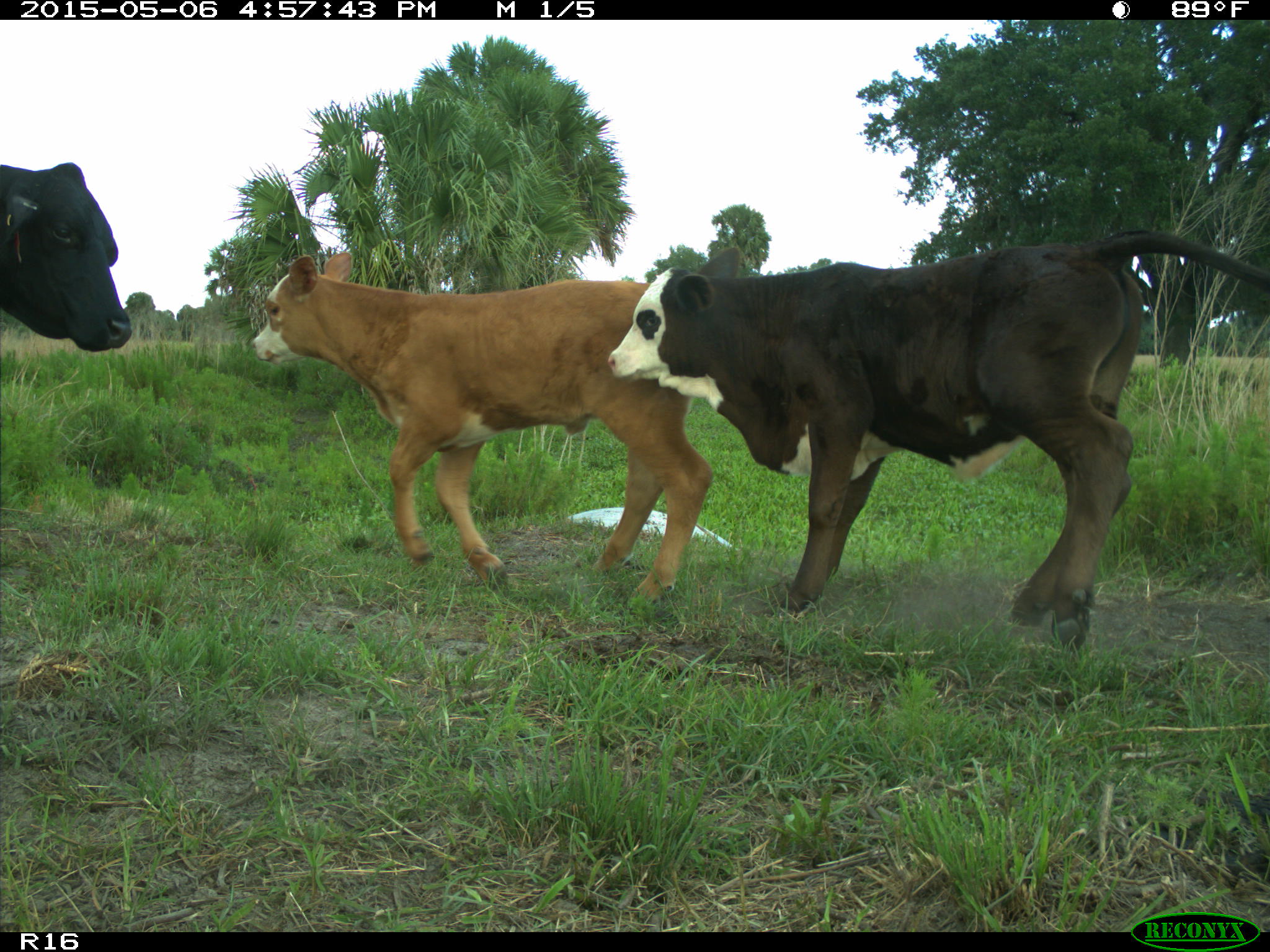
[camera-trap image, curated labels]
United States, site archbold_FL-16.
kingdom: Animalia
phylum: Chordata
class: Mammalia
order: Artiodactyla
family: Bovidae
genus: Bos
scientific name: Bos taurus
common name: domestic cow